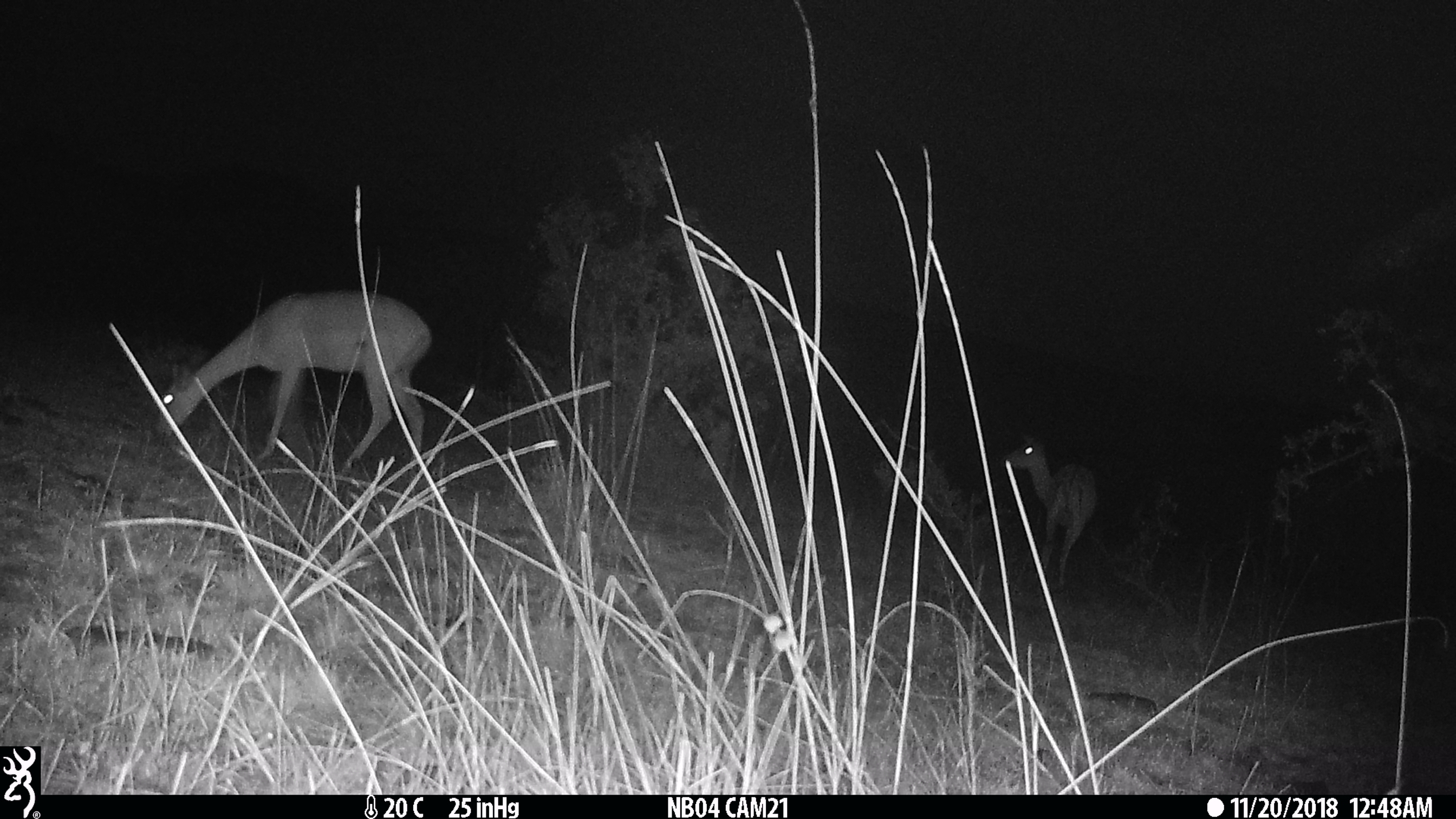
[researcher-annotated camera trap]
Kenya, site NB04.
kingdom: Animalia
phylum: Chordata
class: Mammalia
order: Artiodactyla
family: Bovidae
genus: Aepyceros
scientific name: Aepyceros melampus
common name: impala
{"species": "impala (Aepyceros melampus)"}